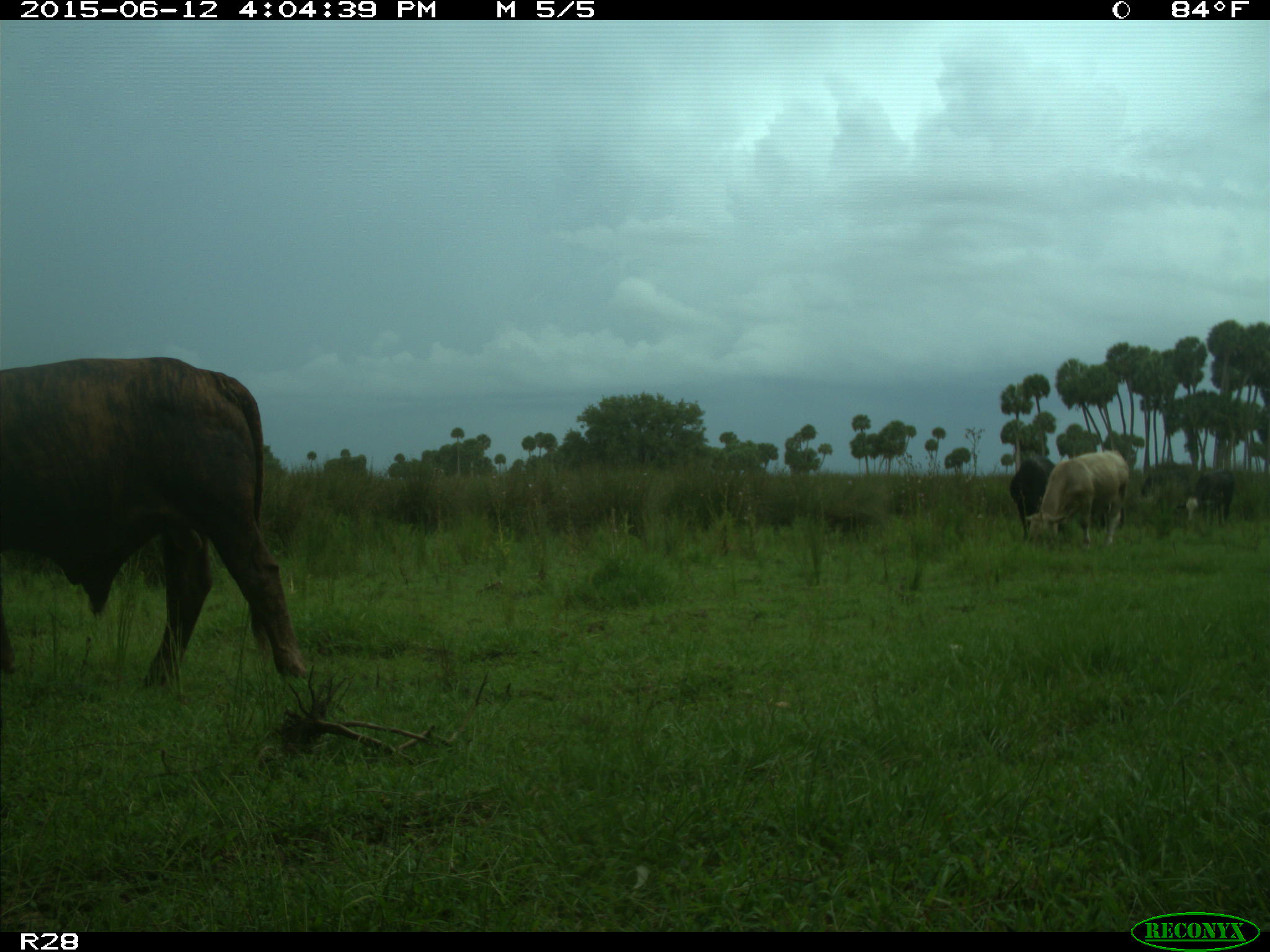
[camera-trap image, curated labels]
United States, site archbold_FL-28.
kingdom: Animalia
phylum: Chordata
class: Mammalia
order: Artiodactyla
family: Bovidae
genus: Bos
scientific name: Bos taurus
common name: domestic cow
Bos taurus (domestic cow).